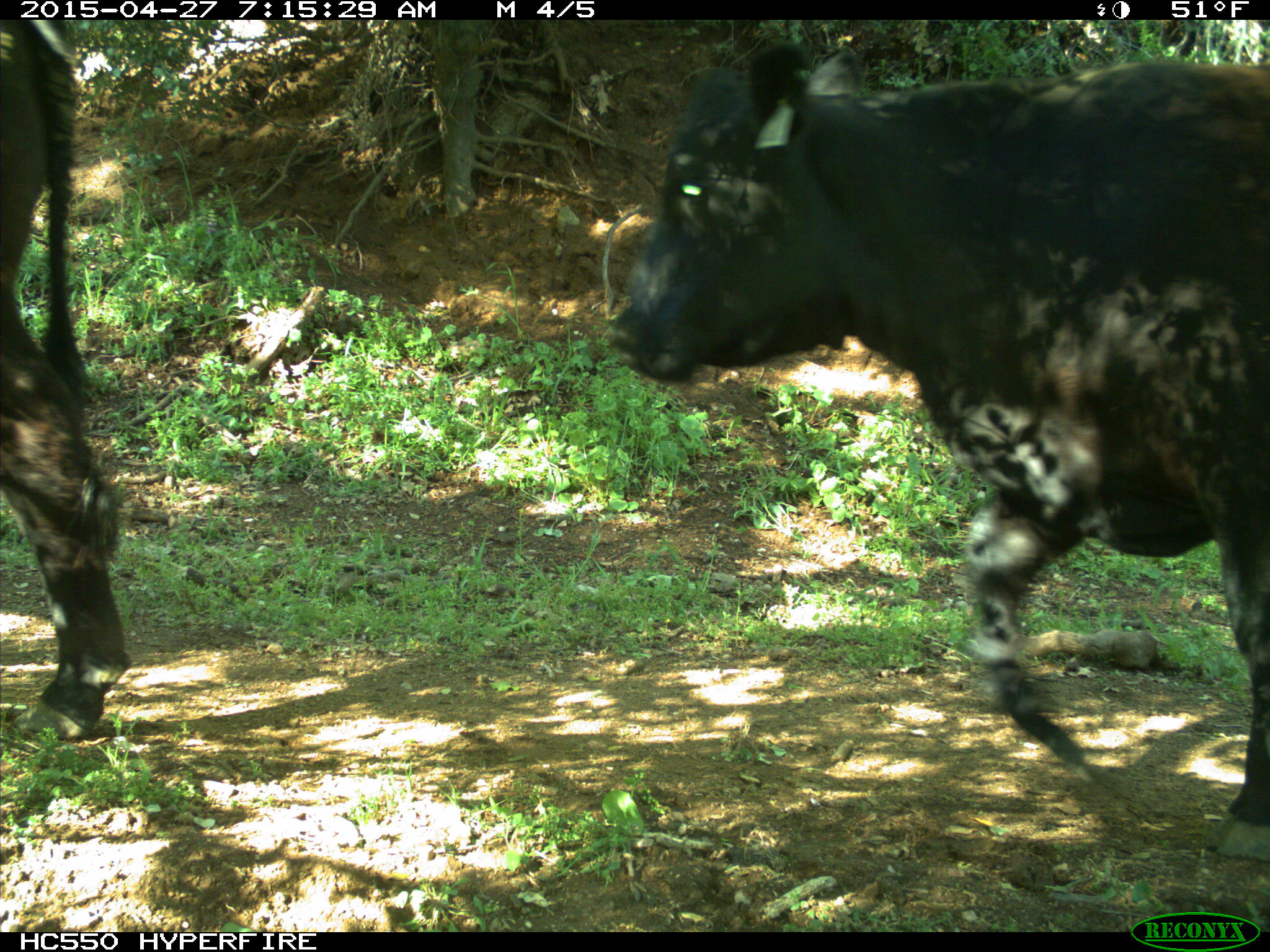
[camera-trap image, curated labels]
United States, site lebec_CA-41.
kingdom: Animalia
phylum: Chordata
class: Mammalia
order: Artiodactyla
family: Bovidae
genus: Bos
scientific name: Bos taurus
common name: domestic cow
Bos taurus (domestic cow).